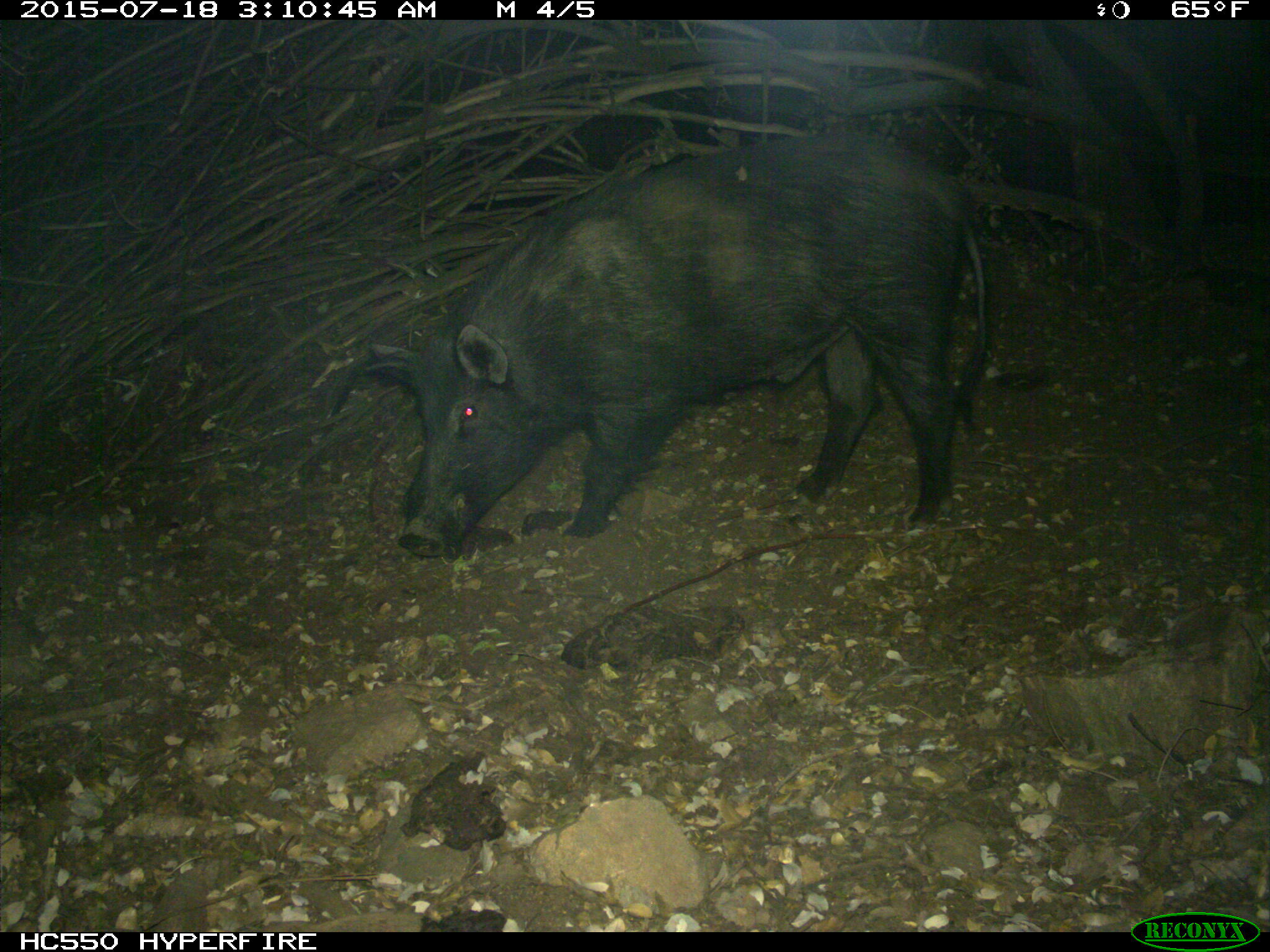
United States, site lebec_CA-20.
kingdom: Animalia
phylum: Chordata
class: Mammalia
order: Artiodactyla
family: Suidae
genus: Sus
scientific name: Sus scrofa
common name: wild boar